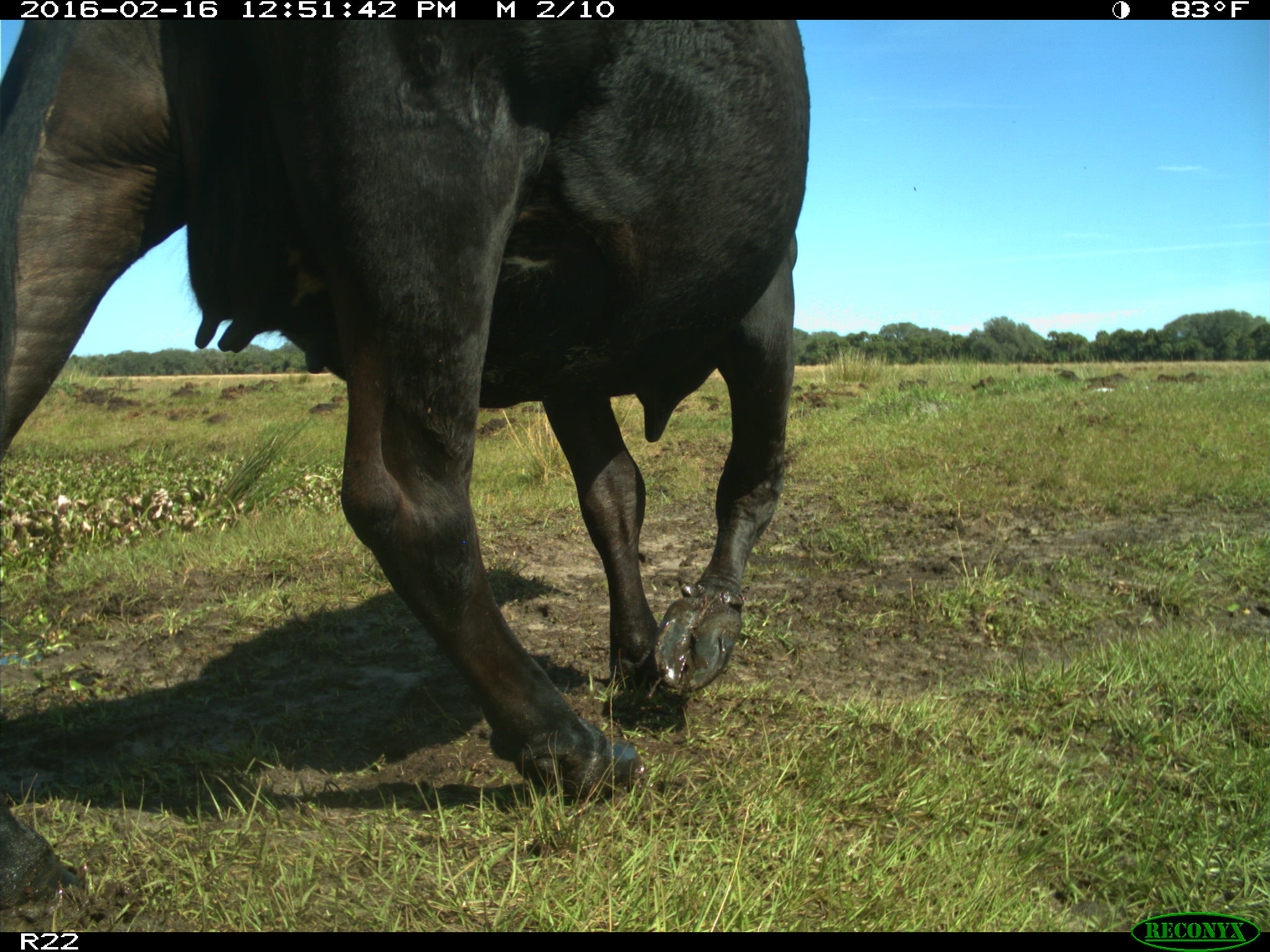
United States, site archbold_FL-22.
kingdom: Animalia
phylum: Chordata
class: Mammalia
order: Artiodactyla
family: Bovidae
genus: Bos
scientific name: Bos taurus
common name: domestic cow